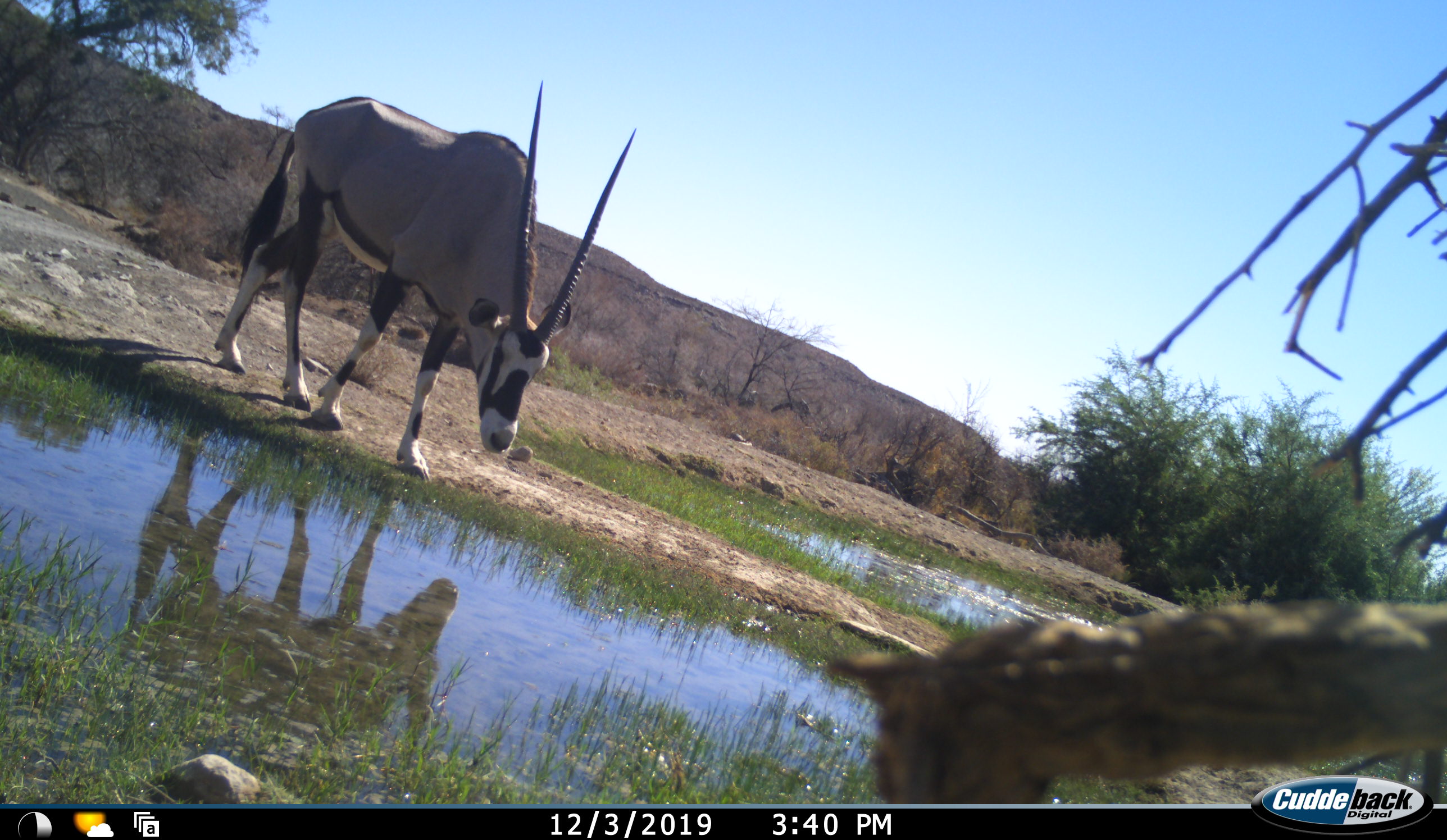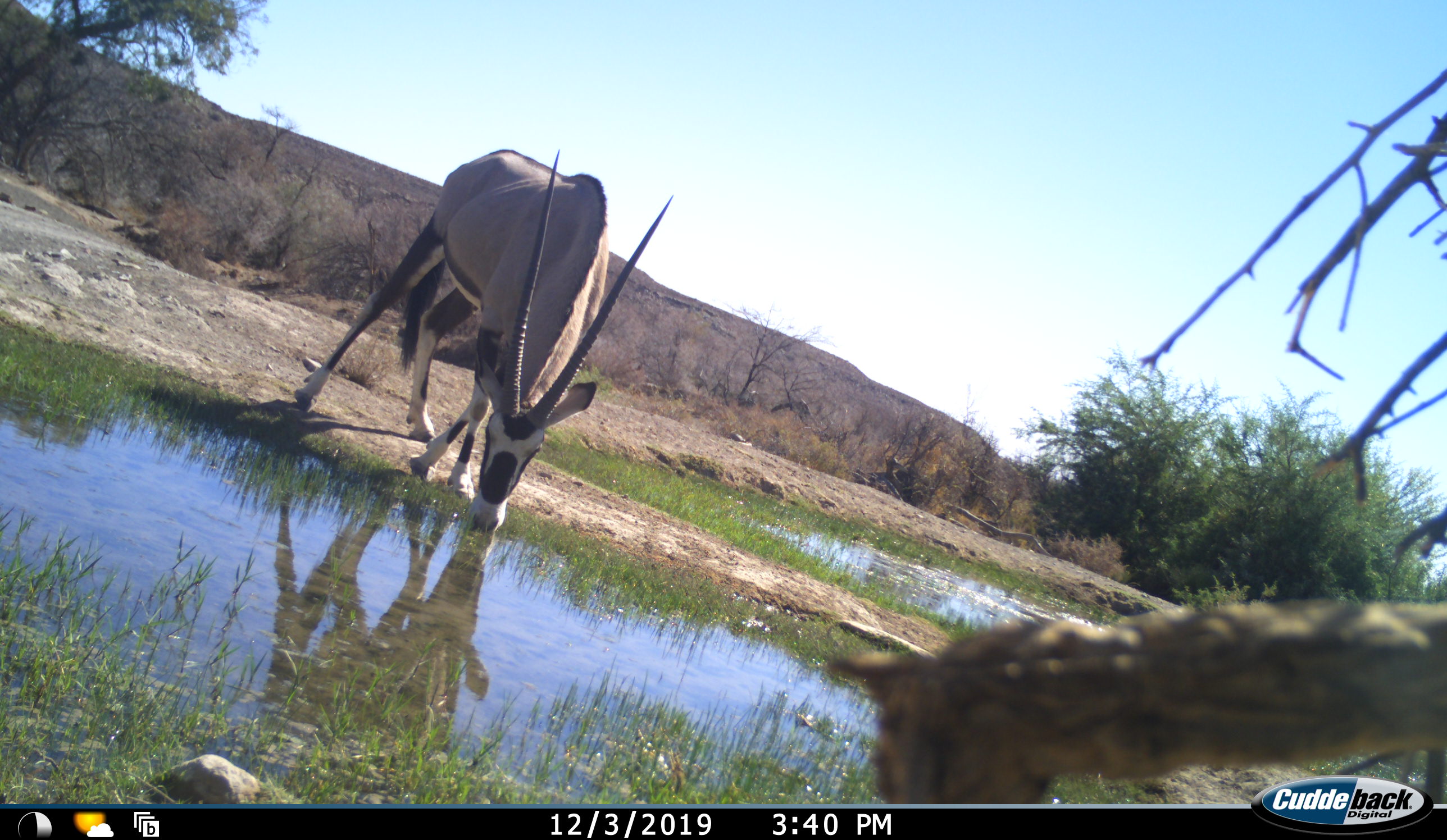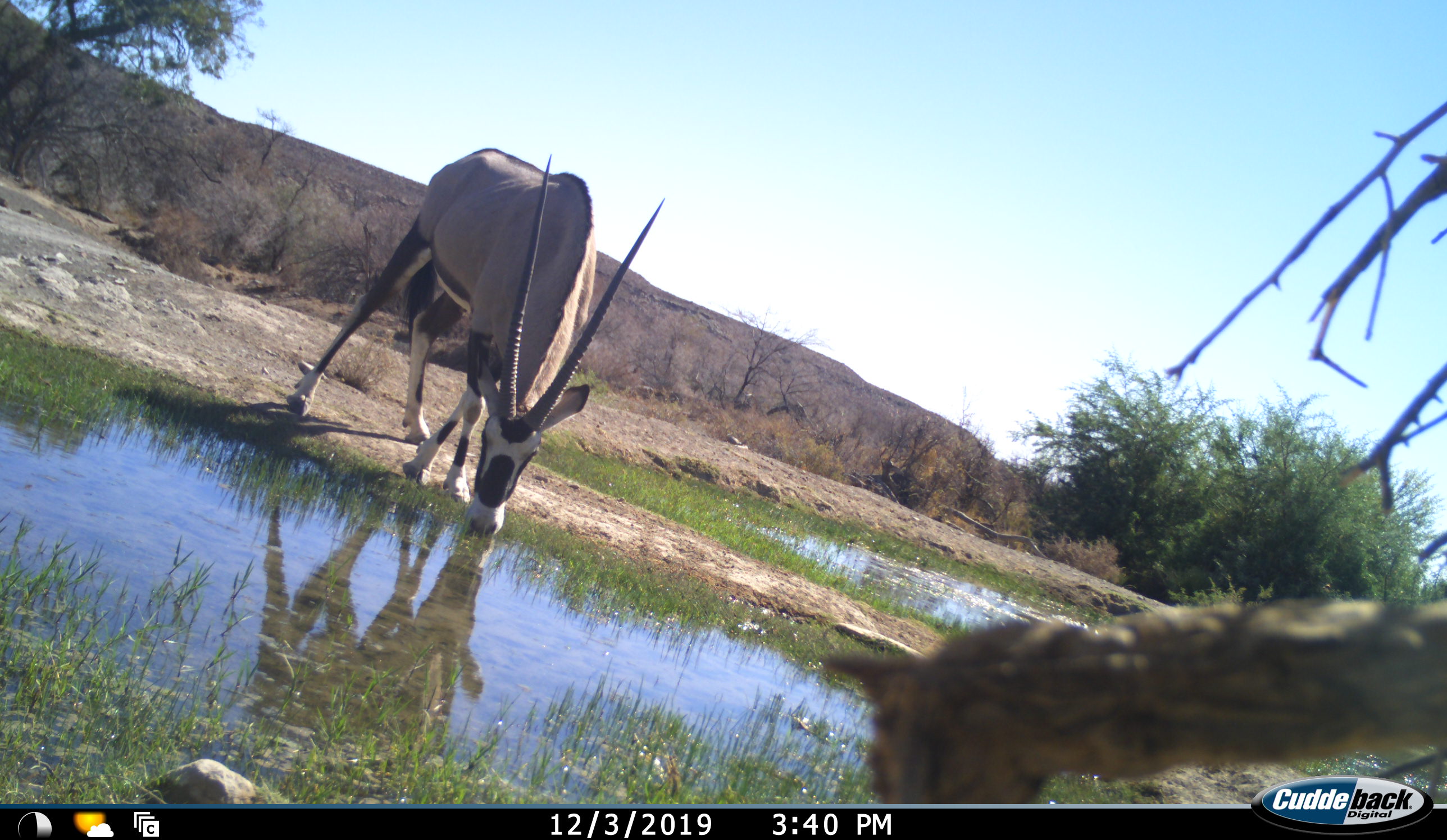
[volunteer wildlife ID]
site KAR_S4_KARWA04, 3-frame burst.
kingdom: Animalia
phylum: Chordata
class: Mammalia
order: Artiodactyla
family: Bovidae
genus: Oryx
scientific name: Oryx gazella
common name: gemsbok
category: oryx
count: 1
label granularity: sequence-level